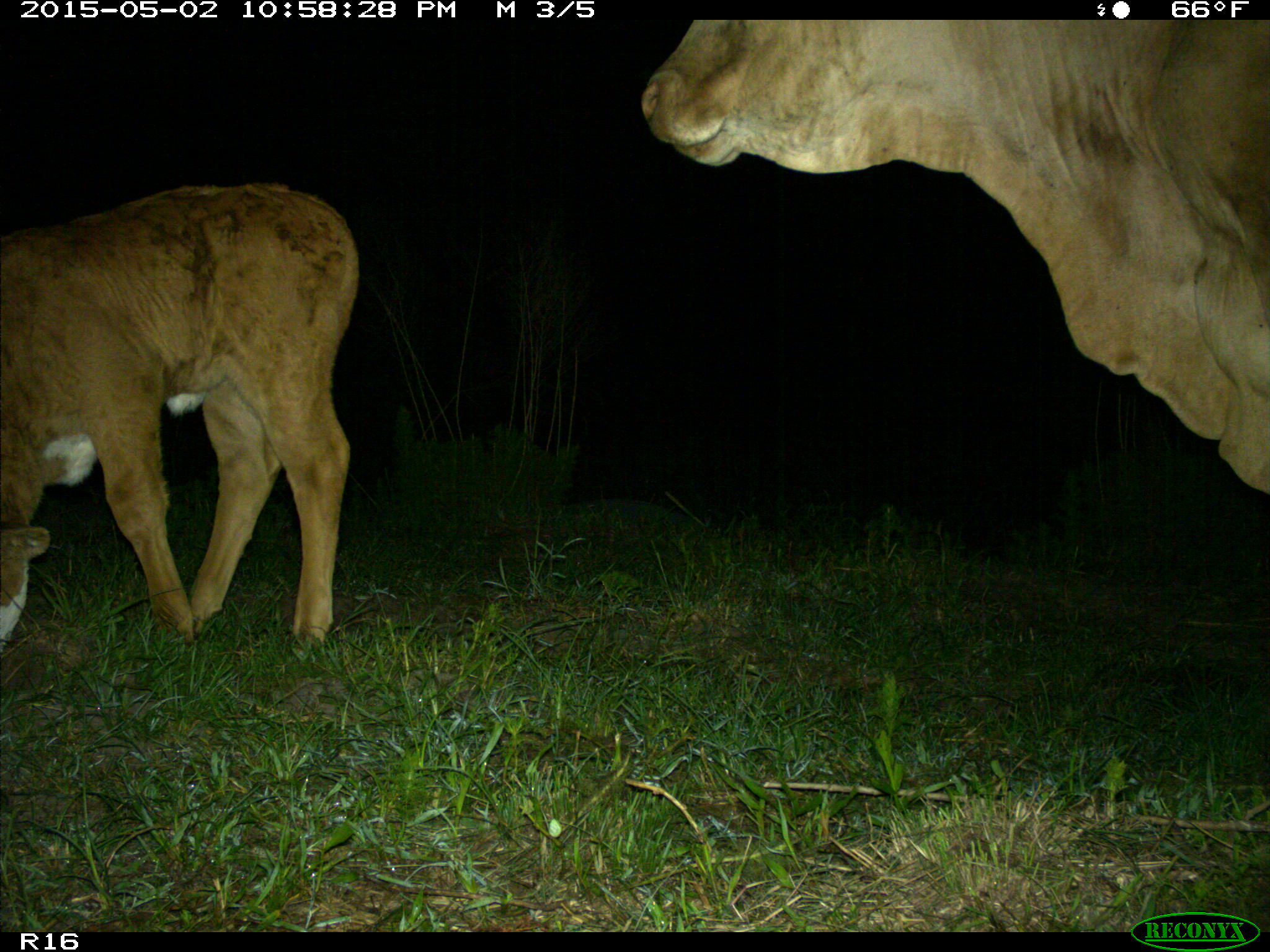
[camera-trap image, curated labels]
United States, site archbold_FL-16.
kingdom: Animalia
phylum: Chordata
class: Mammalia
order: Artiodactyla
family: Bovidae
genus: Bos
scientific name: Bos taurus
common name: domestic cow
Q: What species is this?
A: Bos taurus (domestic cow).